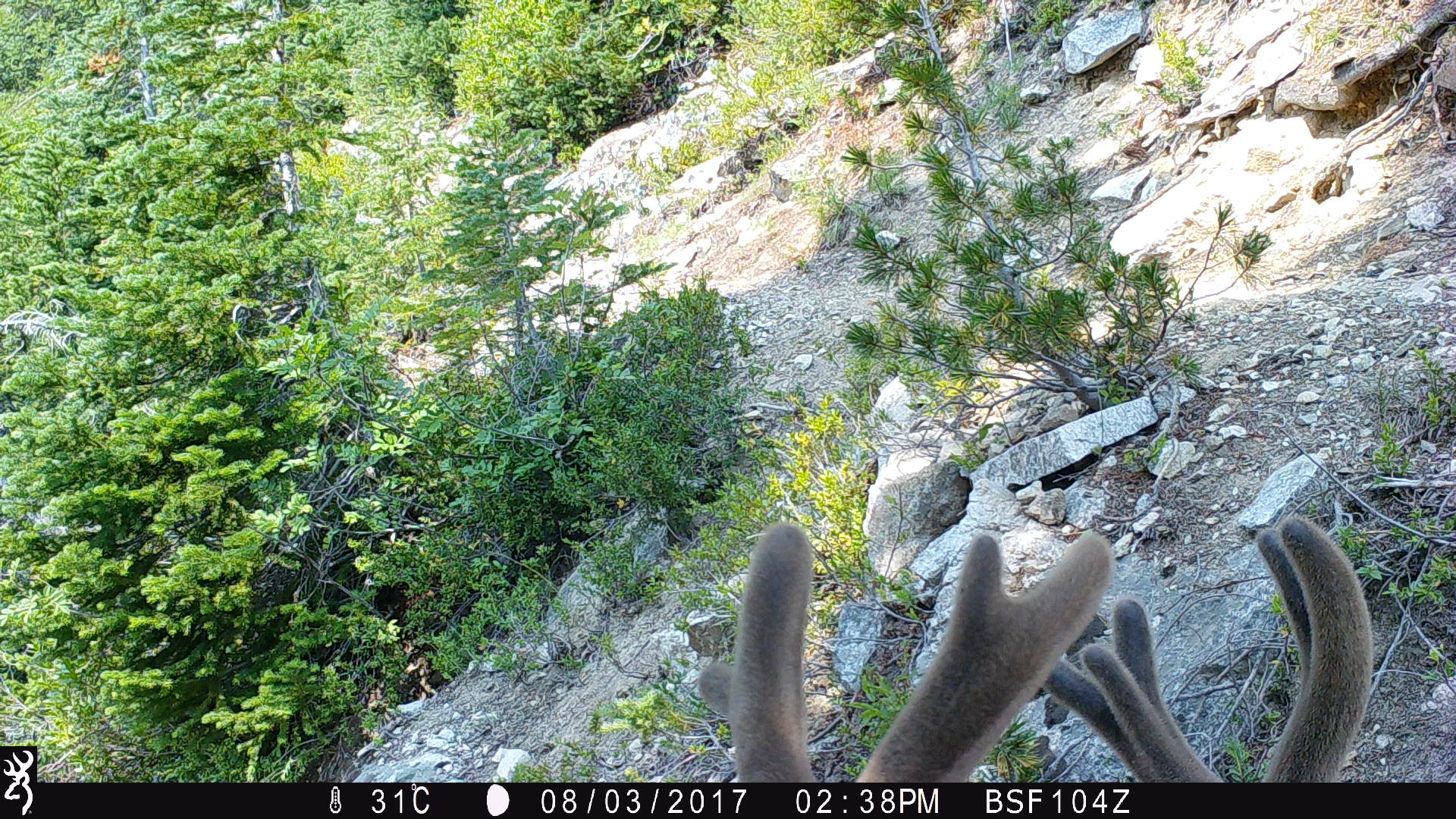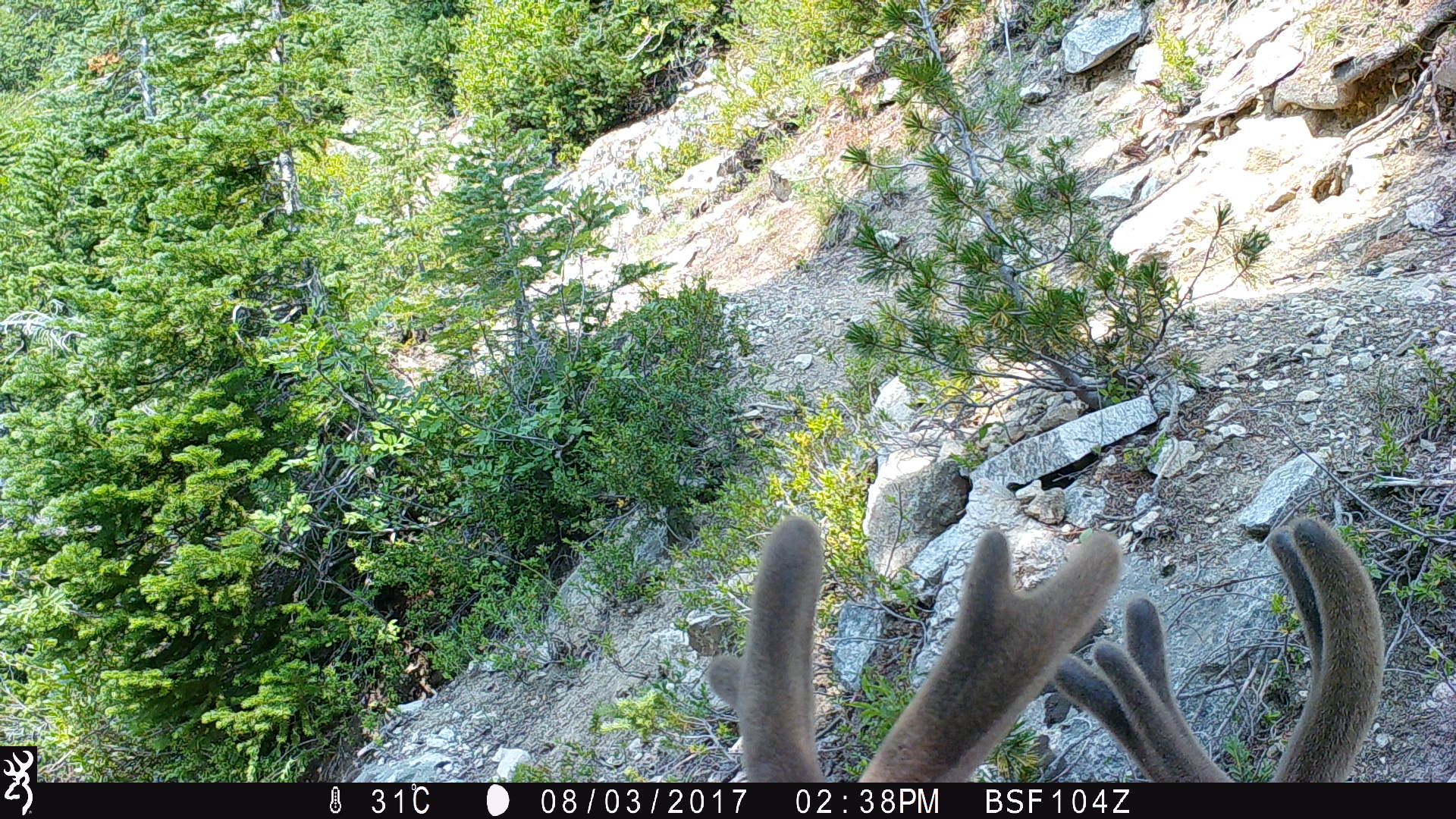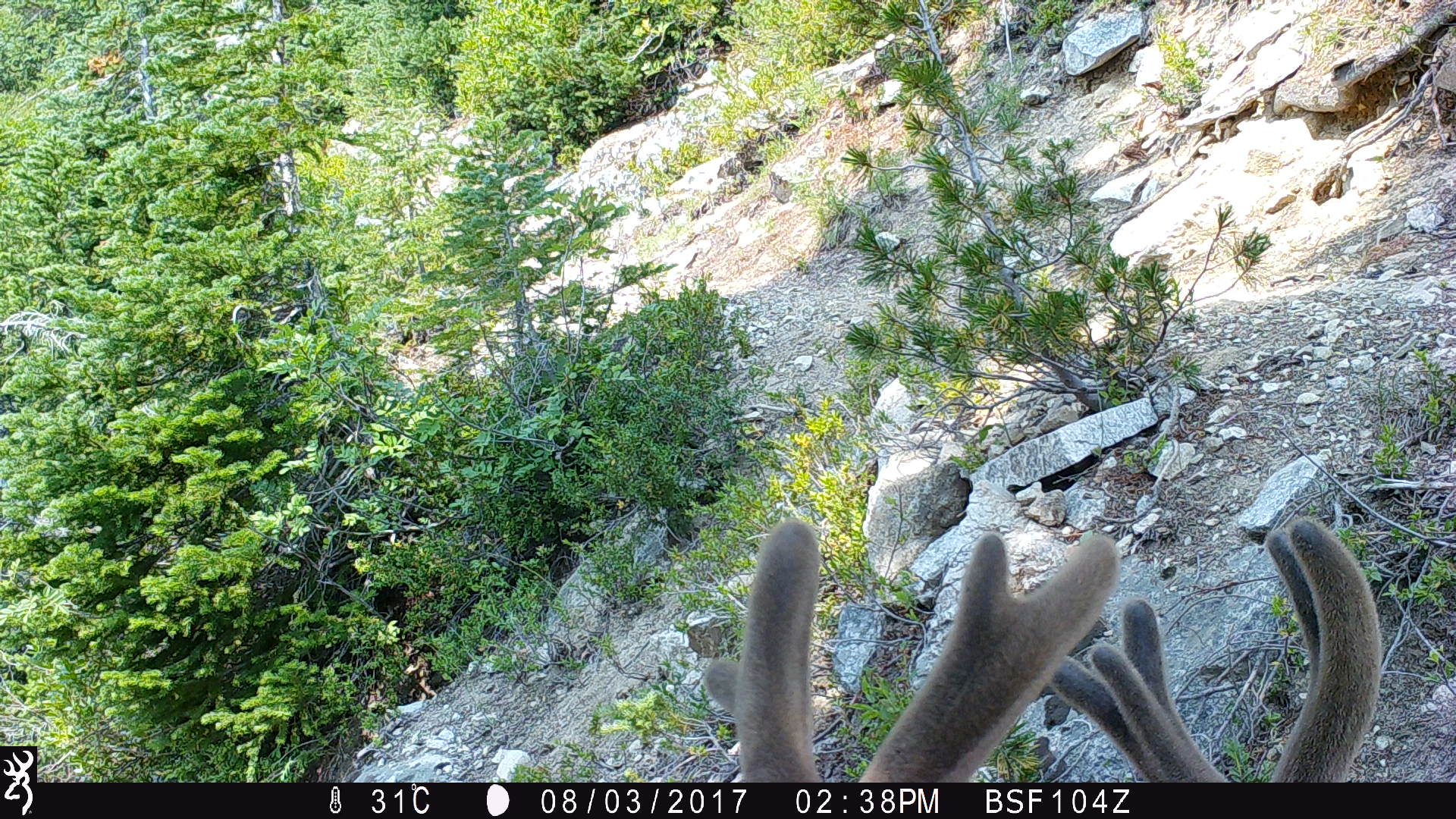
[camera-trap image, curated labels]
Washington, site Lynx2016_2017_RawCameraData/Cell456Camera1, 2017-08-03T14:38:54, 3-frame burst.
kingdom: Animalia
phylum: Chordata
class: Mammalia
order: Artiodactyla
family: Cervidae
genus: Odocoileus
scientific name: Odocoileus hemionus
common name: mule deer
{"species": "Odocoileus hemionus (mule deer)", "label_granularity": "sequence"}